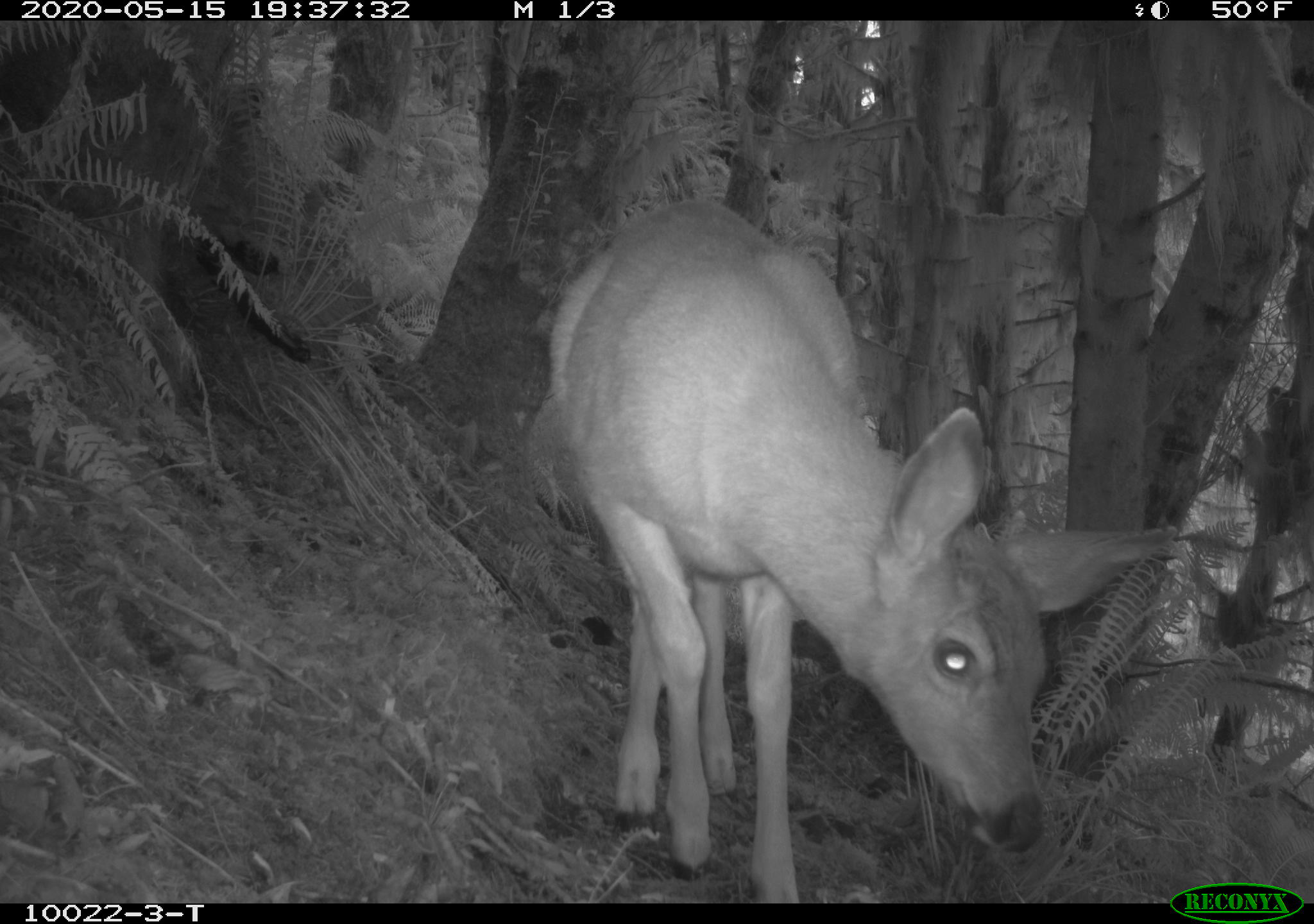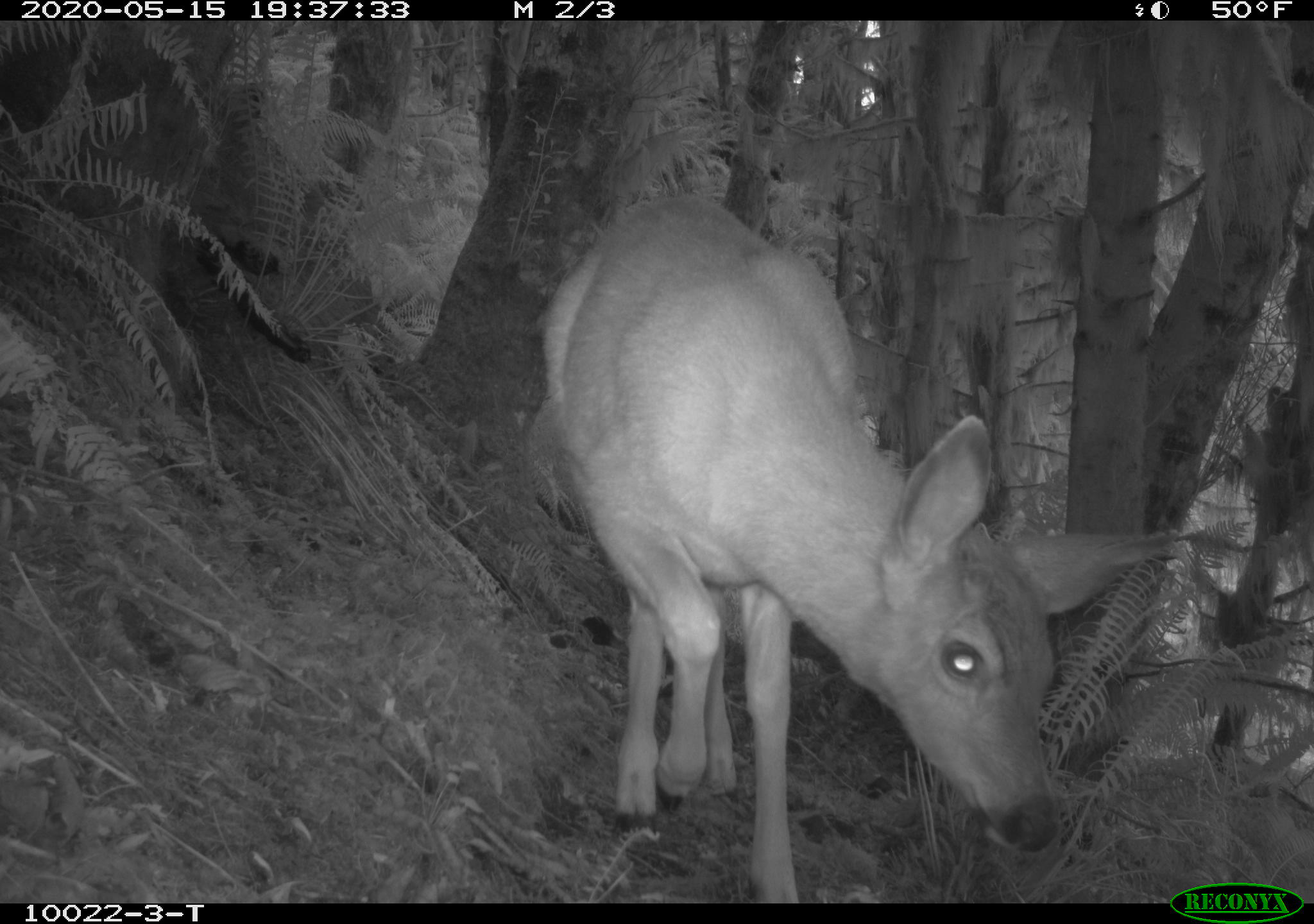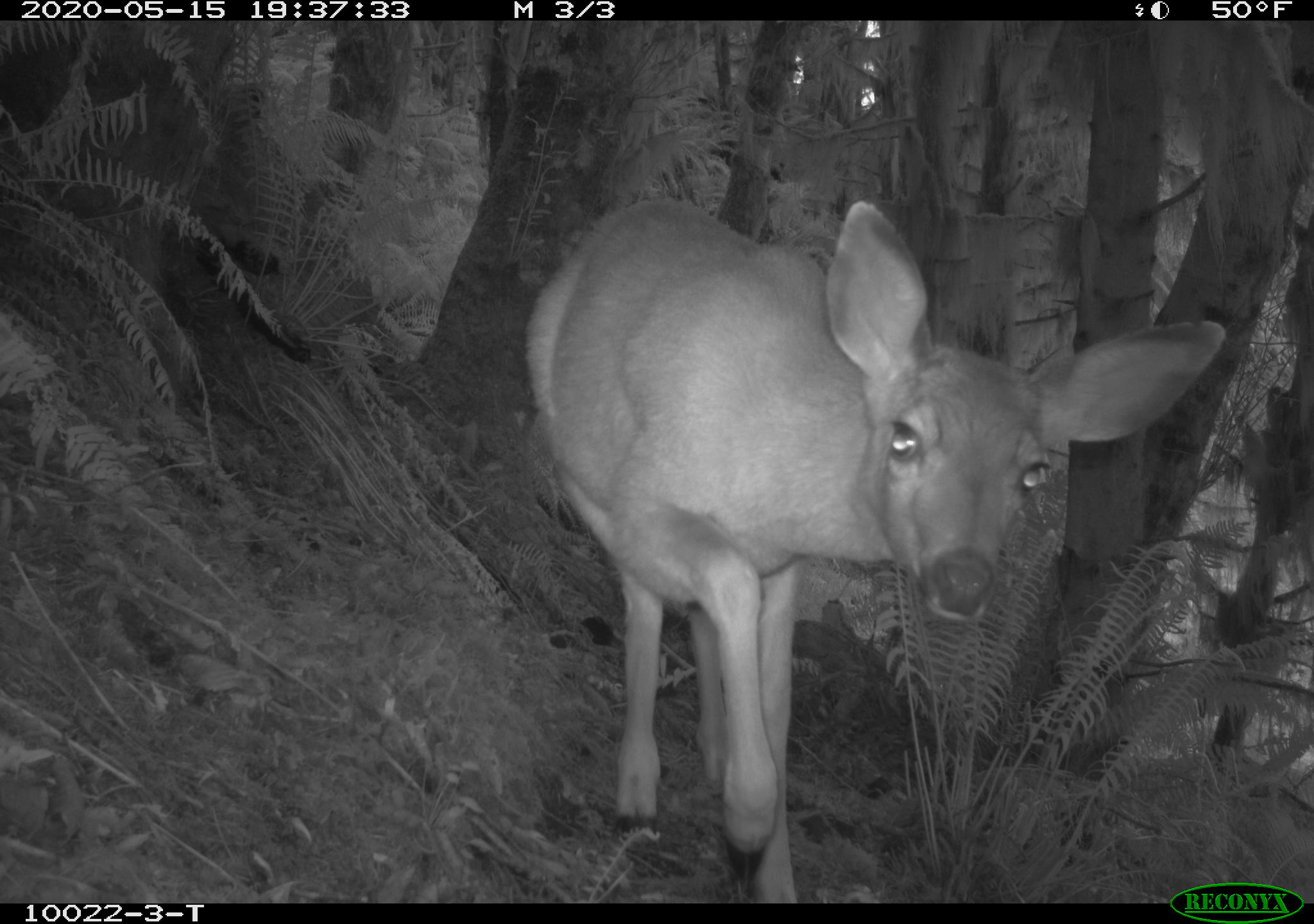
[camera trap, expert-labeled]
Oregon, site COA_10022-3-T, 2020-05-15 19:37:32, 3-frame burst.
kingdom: Animalia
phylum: Chordata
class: Mammalia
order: Artiodactyla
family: Cervidae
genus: Odocoileus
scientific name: Odocoileus hemionus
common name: black-tailed deer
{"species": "black-tailed deer (Odocoileus hemionus)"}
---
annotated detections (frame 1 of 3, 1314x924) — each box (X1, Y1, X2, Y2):
black-tailed deer: (539, 187, 1170, 895)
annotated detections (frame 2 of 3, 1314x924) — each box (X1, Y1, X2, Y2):
black-tailed deer: (533, 178, 1161, 895)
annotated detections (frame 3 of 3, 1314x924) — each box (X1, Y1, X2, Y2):
black-tailed deer: (512, 182, 1226, 878)